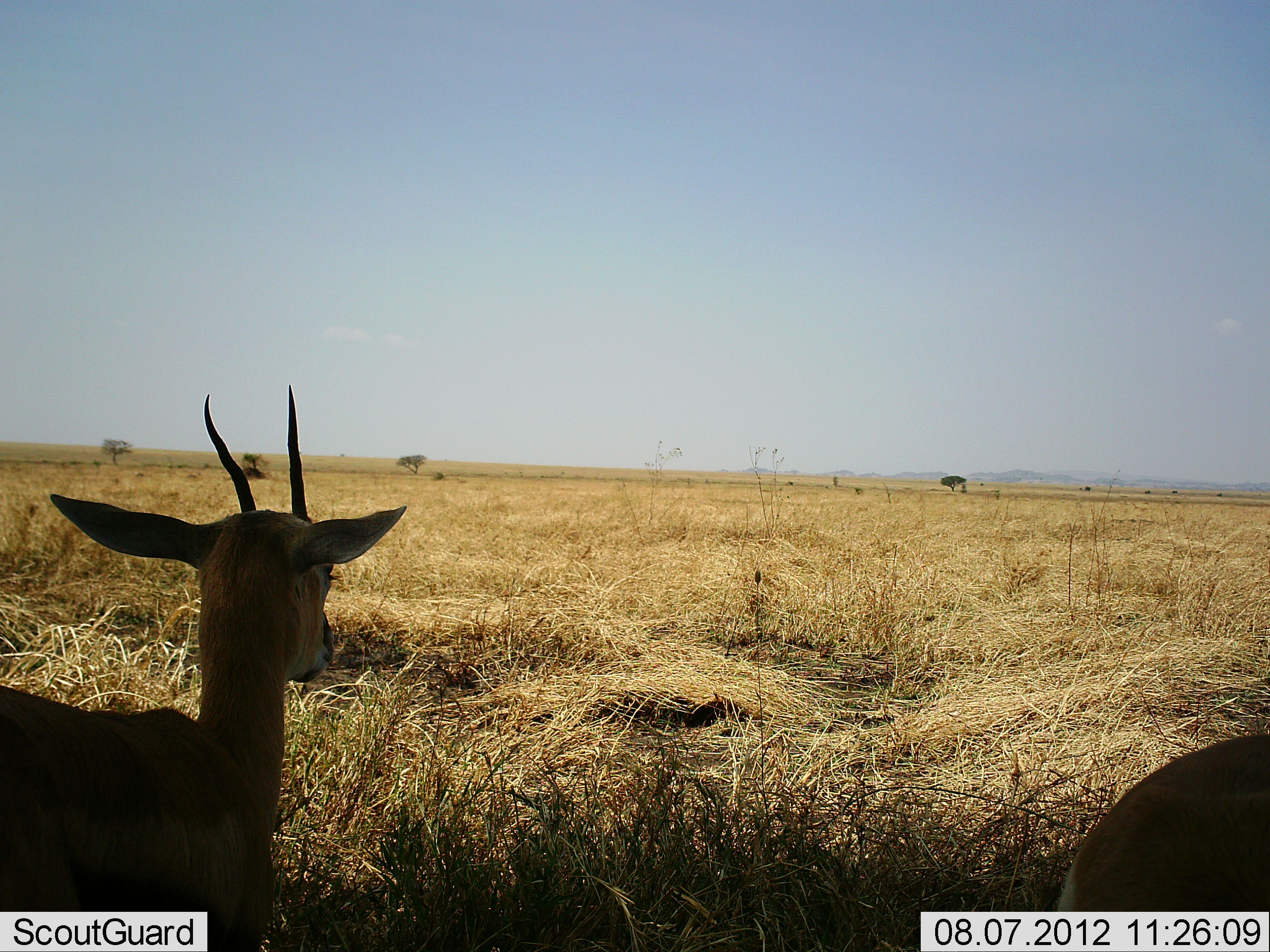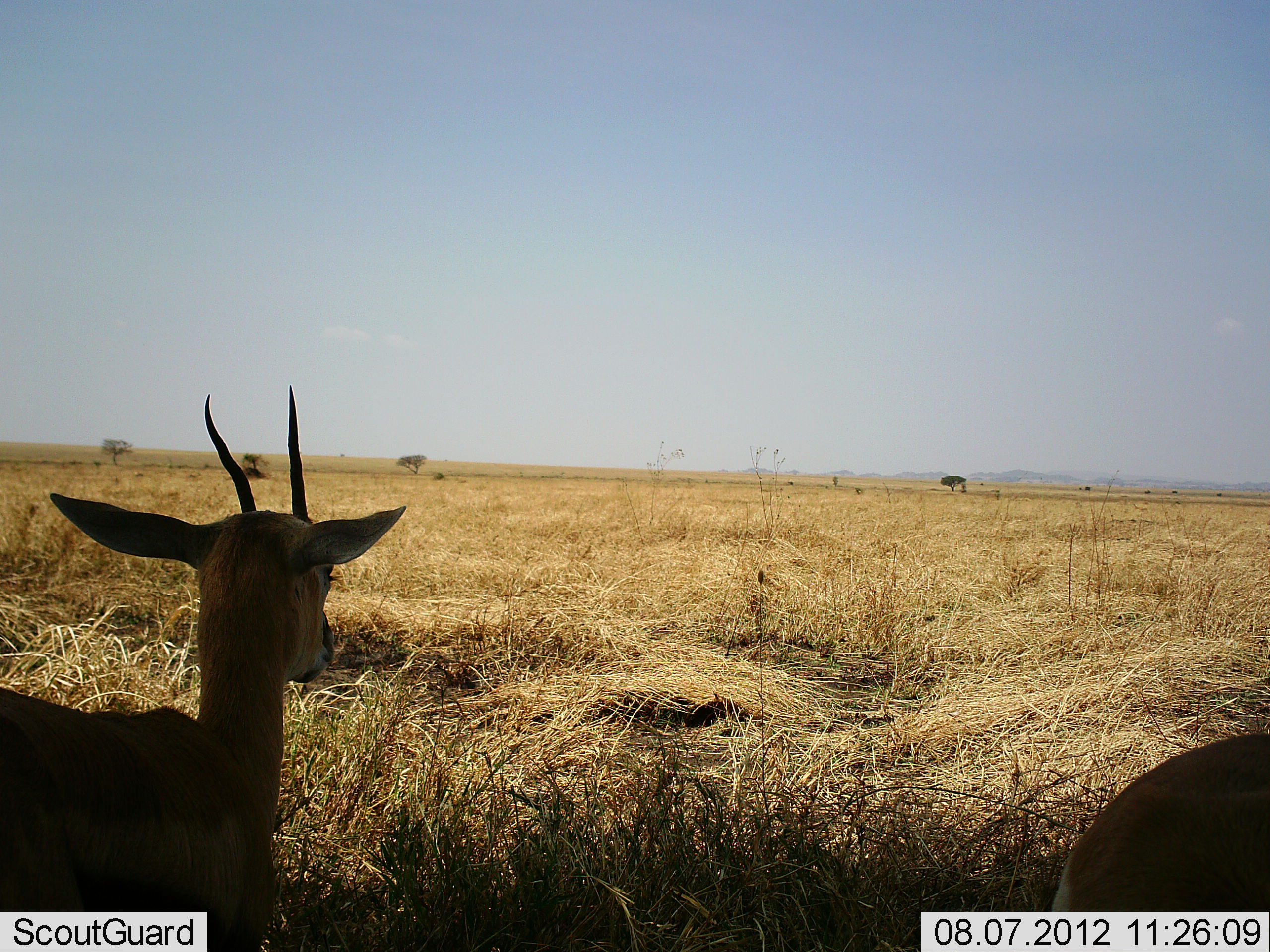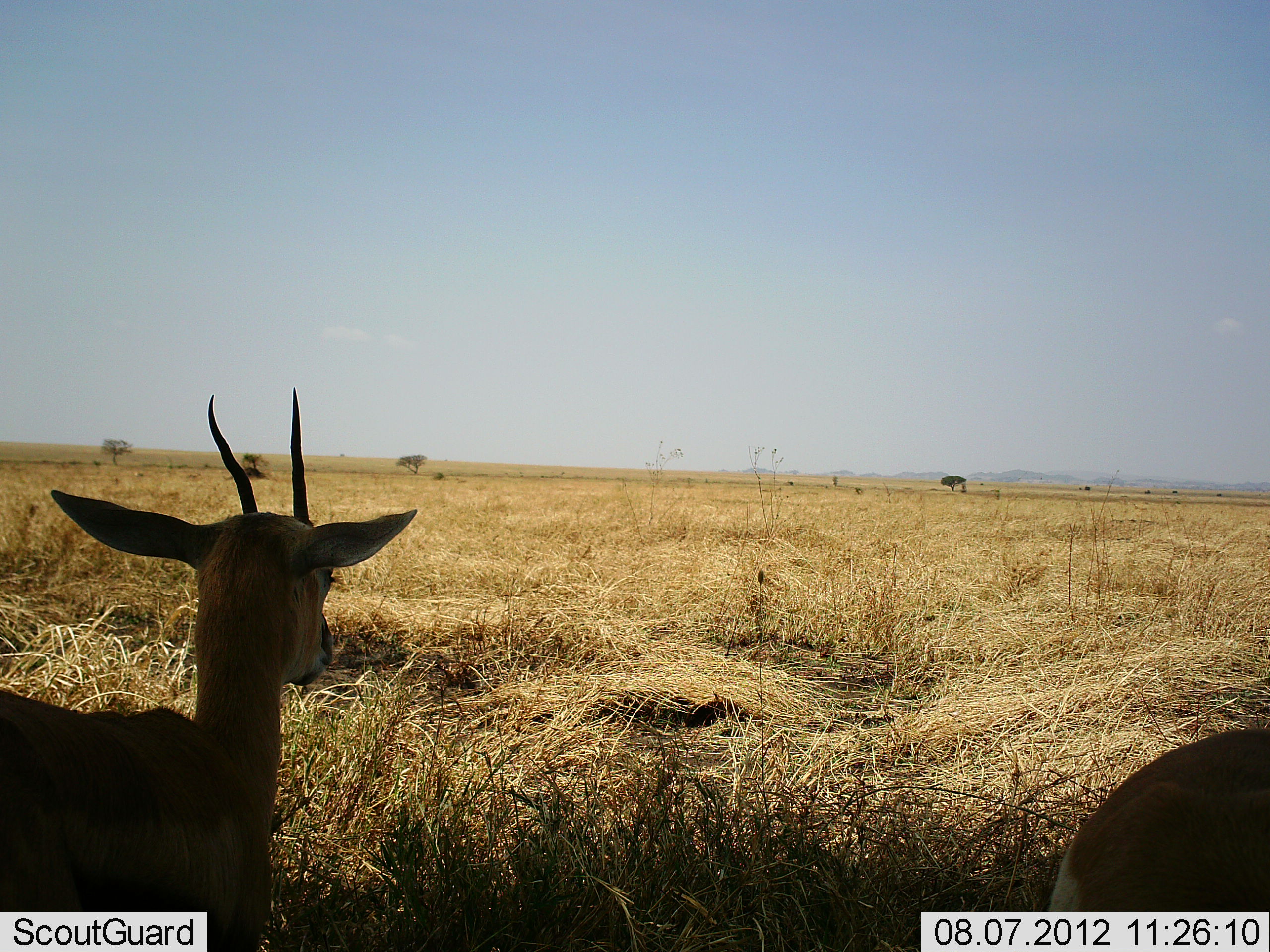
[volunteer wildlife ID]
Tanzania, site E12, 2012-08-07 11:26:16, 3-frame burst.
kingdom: Animalia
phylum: Chordata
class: Mammalia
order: Artiodactyla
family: Bovidae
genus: Nanger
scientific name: Nanger granti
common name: grant's gazelle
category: gazellegrants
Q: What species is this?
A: Gazellegrants (grant's gazelle) (Nanger granti).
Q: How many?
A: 2.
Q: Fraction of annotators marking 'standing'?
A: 90%.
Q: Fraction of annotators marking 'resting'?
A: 10%.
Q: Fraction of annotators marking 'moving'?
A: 0%.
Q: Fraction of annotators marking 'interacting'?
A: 0%.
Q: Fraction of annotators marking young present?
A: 0%.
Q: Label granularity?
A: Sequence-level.